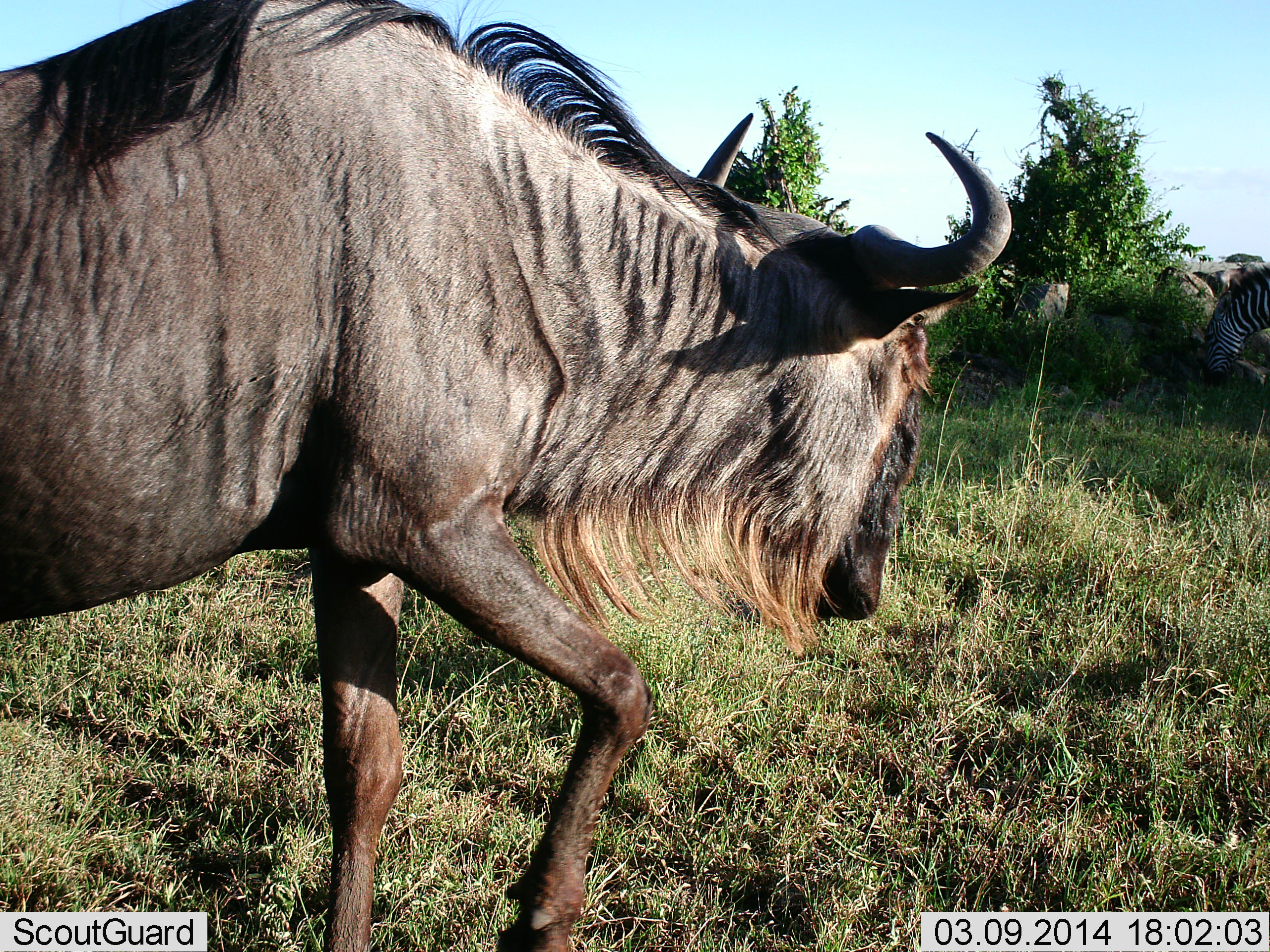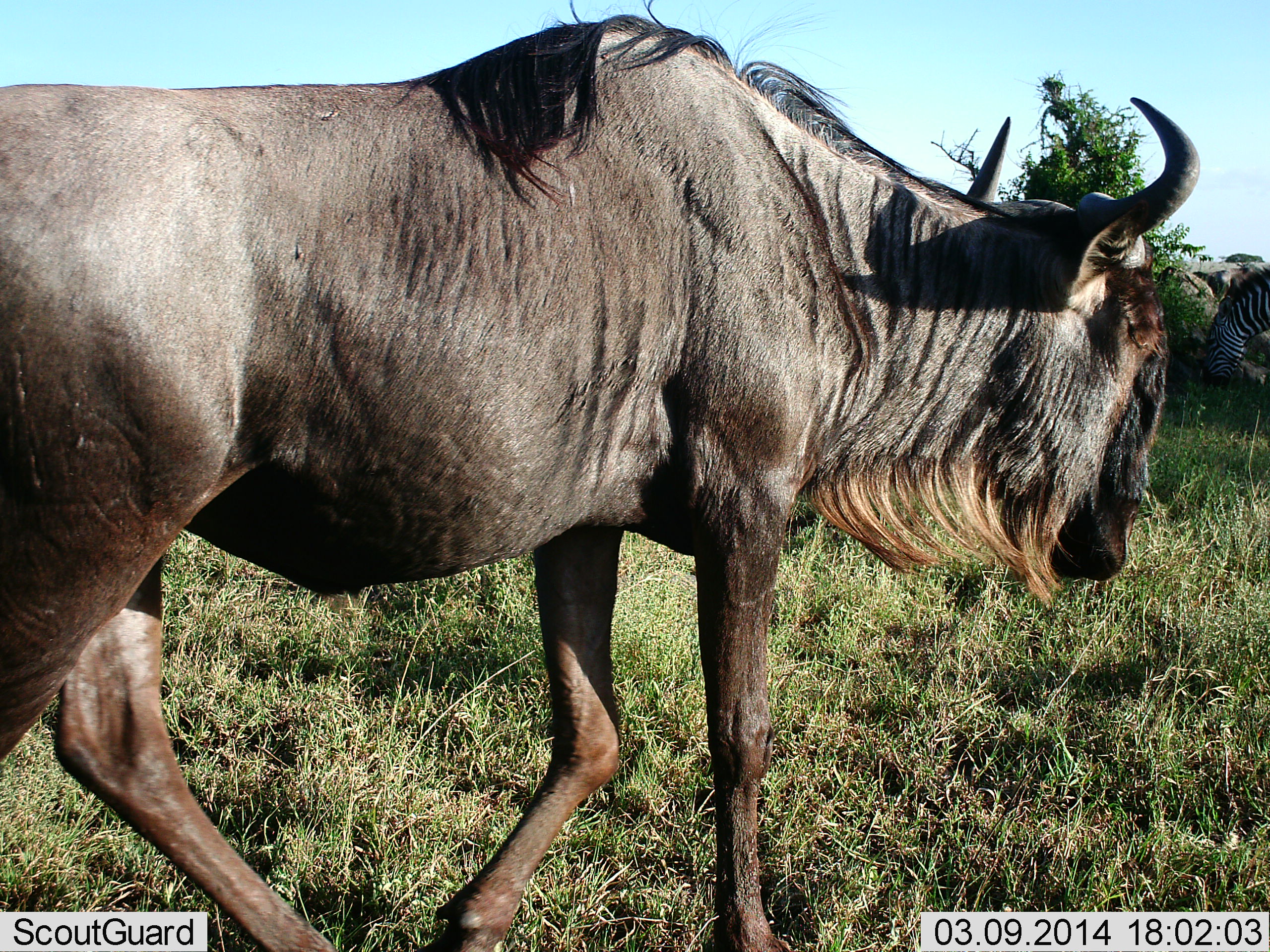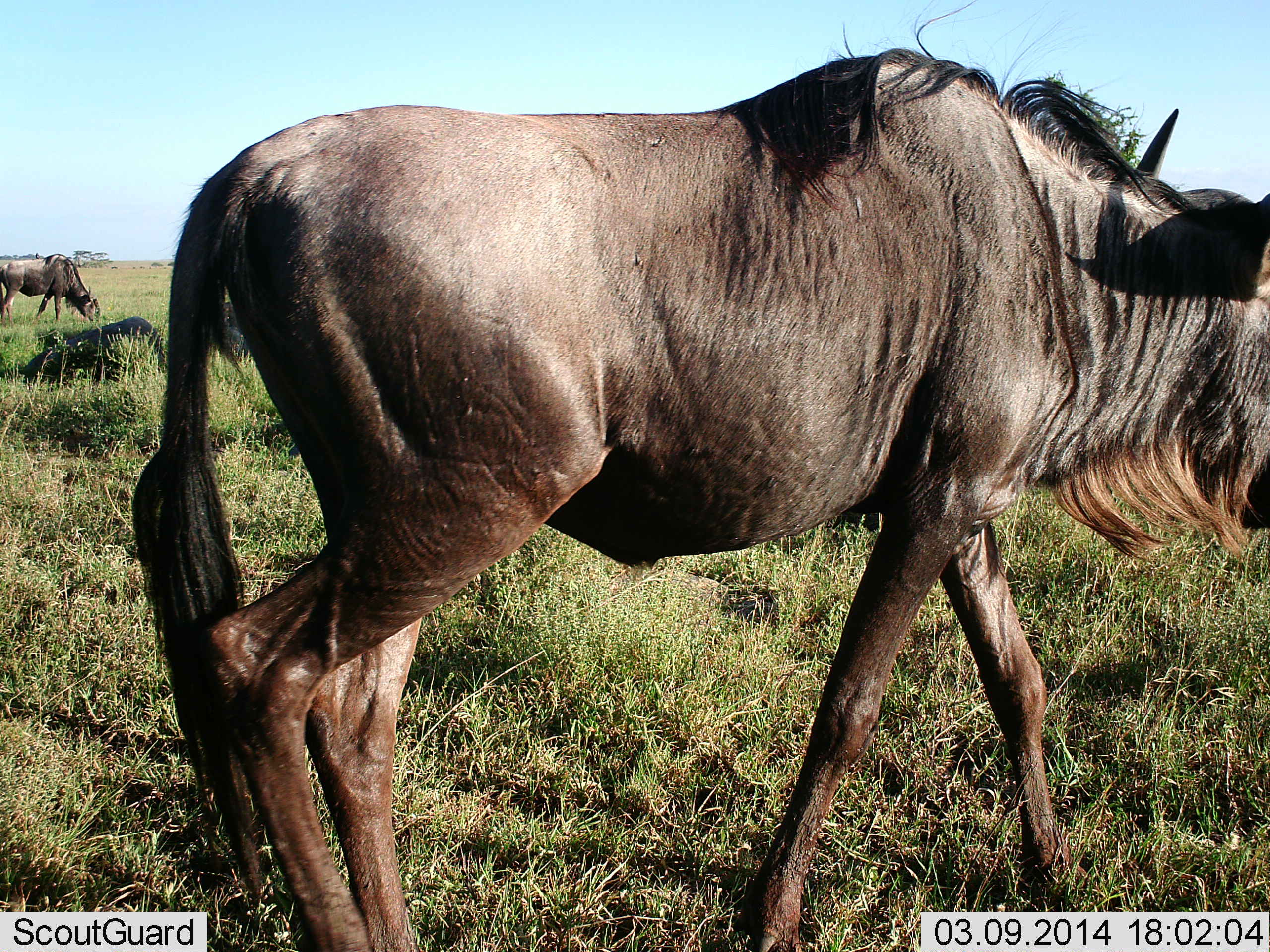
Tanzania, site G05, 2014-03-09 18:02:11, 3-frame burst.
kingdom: Animalia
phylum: Chordata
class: Mammalia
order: Artiodactyla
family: Bovidae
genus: Connochaetes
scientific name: Connochaetes taurinus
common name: blue wildebeest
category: wildebeest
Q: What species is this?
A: Wildebeest (blue wildebeest) (Connochaetes taurinus).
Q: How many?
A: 2.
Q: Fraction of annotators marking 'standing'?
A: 8%.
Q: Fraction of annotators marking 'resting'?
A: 0%.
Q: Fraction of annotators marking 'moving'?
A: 100%.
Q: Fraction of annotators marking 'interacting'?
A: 0%.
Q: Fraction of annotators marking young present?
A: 0%.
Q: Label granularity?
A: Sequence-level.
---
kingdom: Animalia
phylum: Chordata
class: Mammalia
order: Perissodactyla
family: Equidae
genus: Equus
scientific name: Equus quagga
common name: plains zebra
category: zebra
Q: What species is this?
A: Zebra (plains zebra) (Equus quagga).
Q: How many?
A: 1.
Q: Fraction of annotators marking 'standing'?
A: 0%.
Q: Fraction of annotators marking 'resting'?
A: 0%.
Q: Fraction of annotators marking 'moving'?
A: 0%.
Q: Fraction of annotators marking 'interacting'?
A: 0%.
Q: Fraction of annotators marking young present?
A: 0%.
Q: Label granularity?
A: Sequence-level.